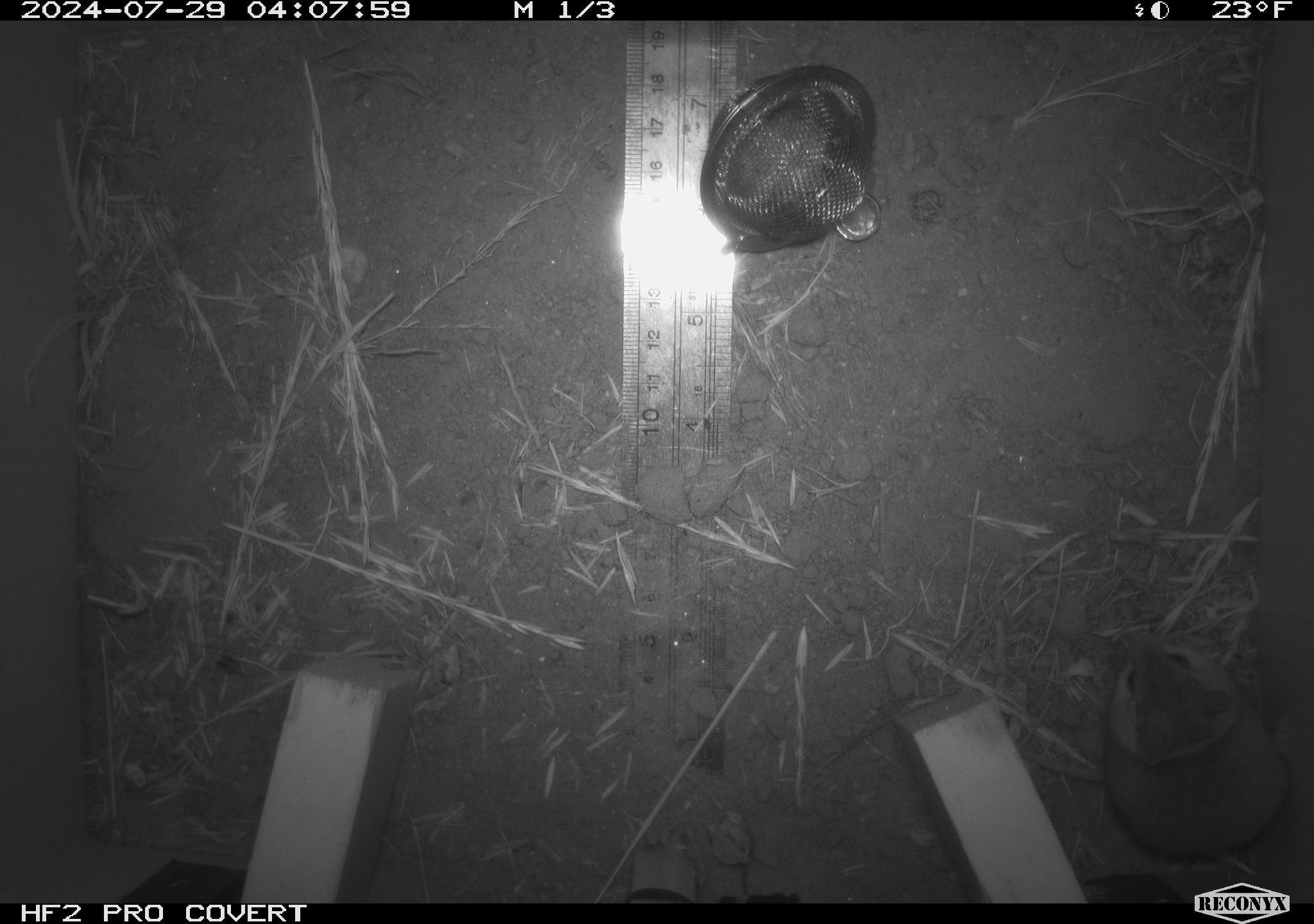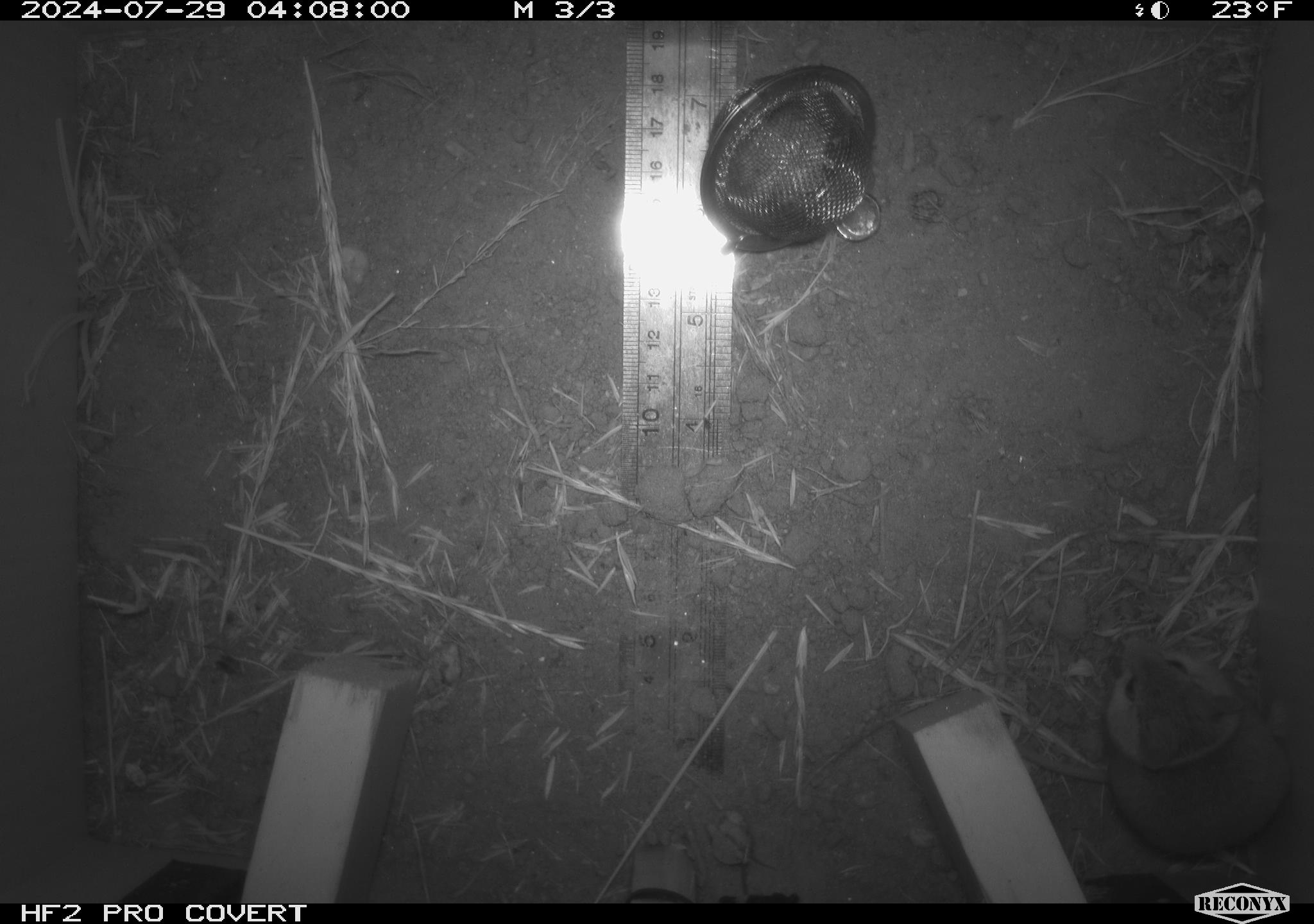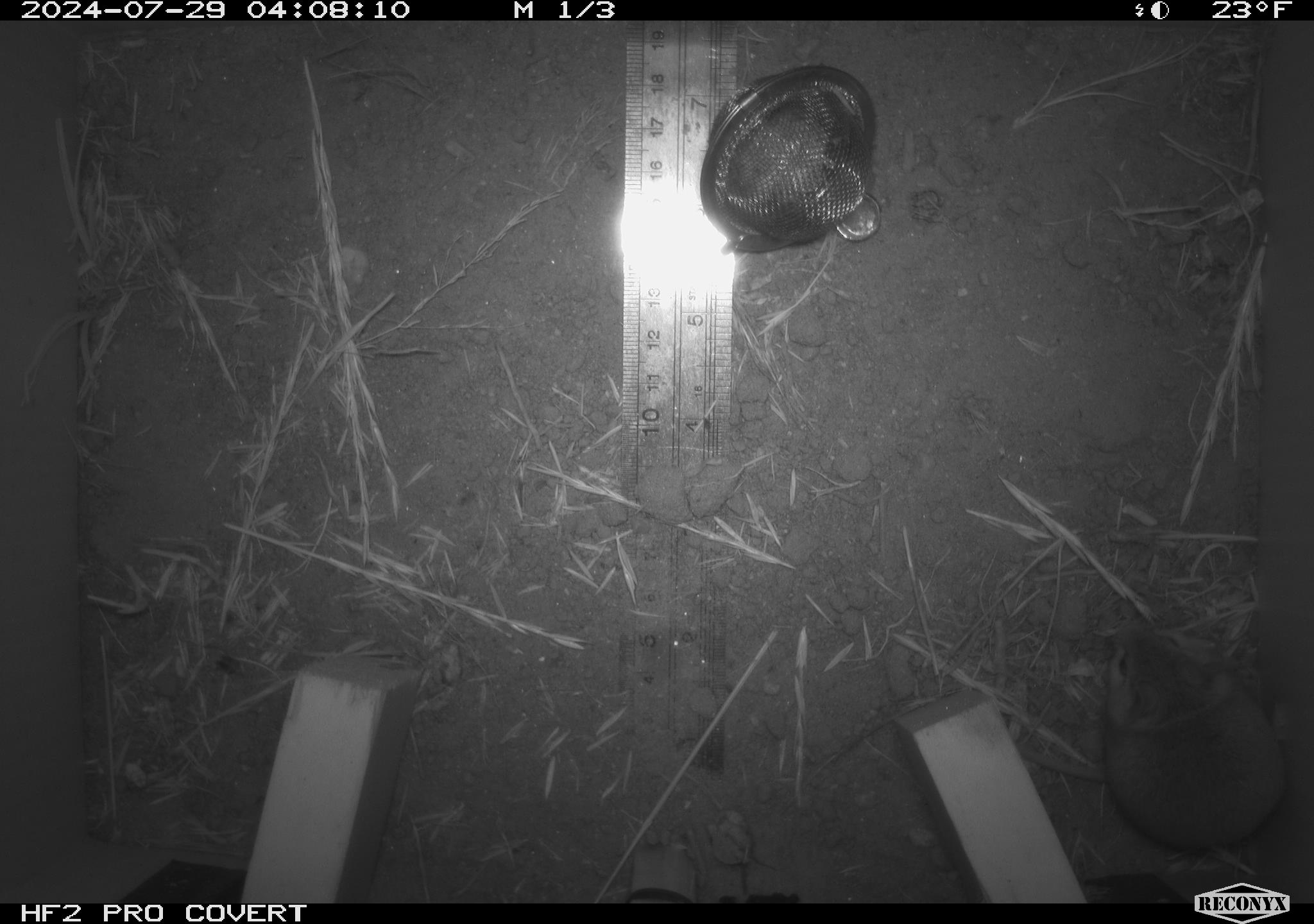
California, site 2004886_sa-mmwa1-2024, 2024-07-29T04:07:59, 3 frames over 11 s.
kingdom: Animalia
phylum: Chordata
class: Mammalia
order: Rodentia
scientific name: Rodentia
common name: mouse species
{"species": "mouse species (Rodentia)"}